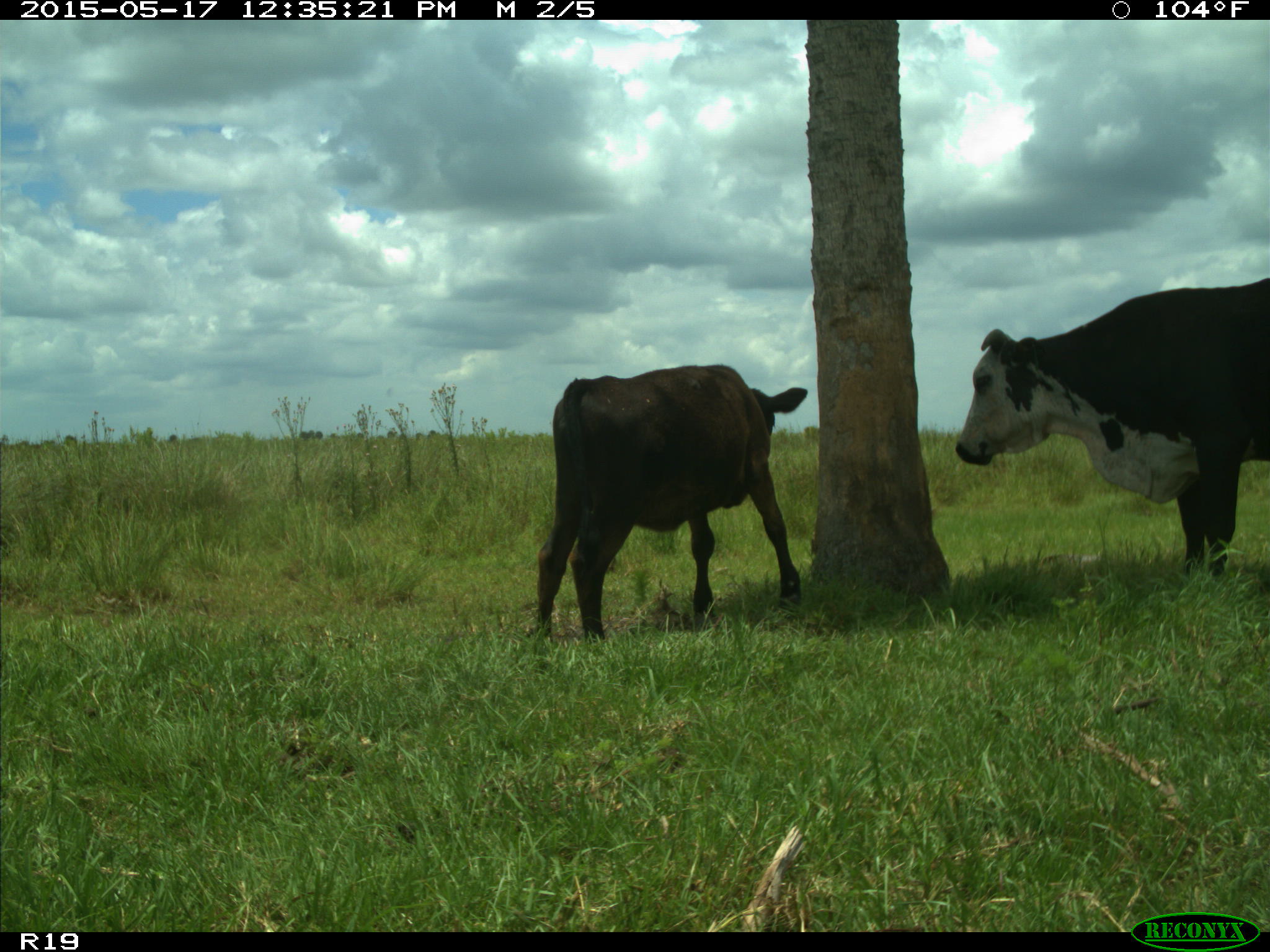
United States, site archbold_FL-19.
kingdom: Animalia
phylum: Chordata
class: Mammalia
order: Artiodactyla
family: Bovidae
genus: Bos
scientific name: Bos taurus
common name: domestic cow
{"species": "Bos taurus (domestic cow)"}